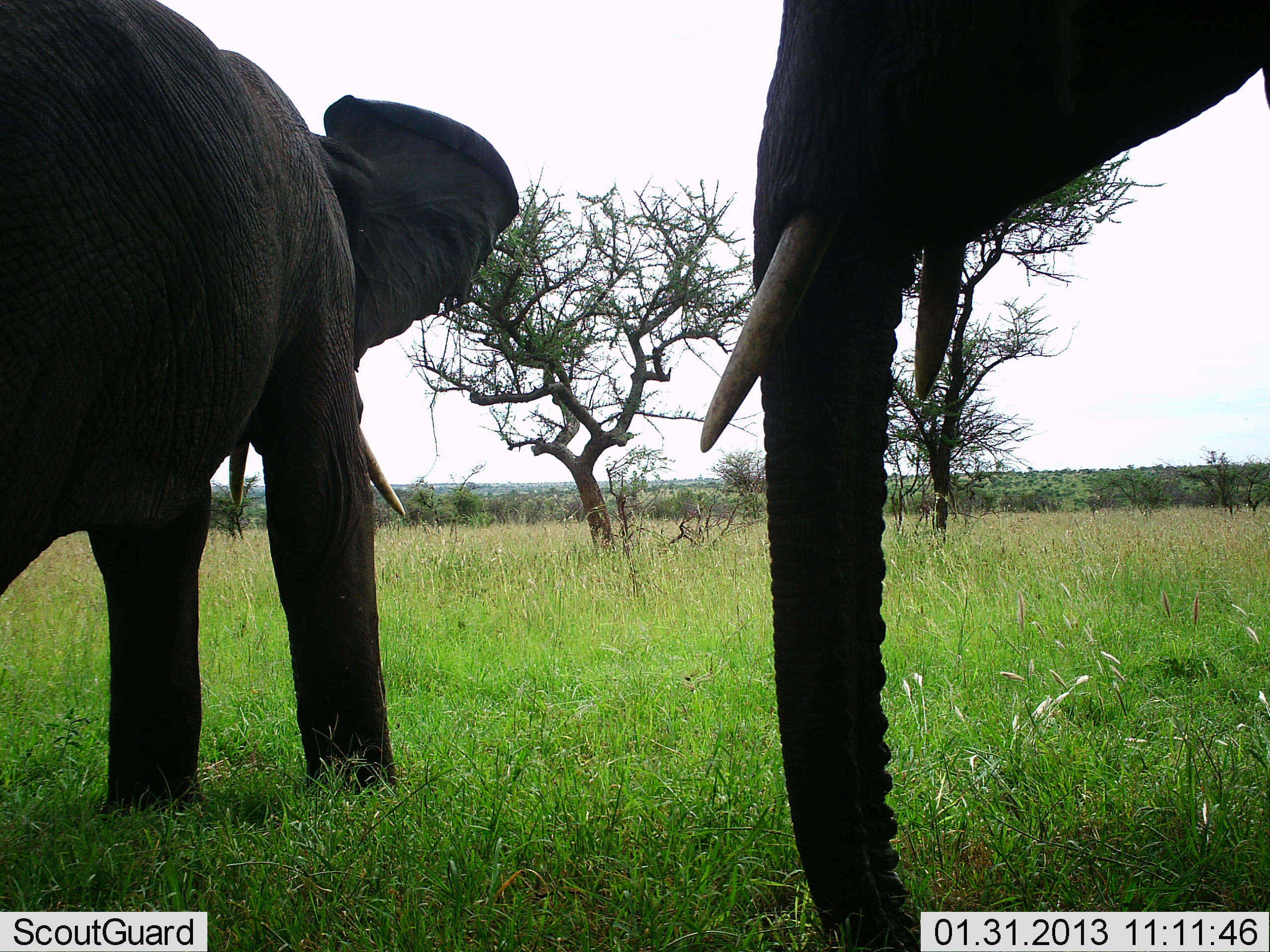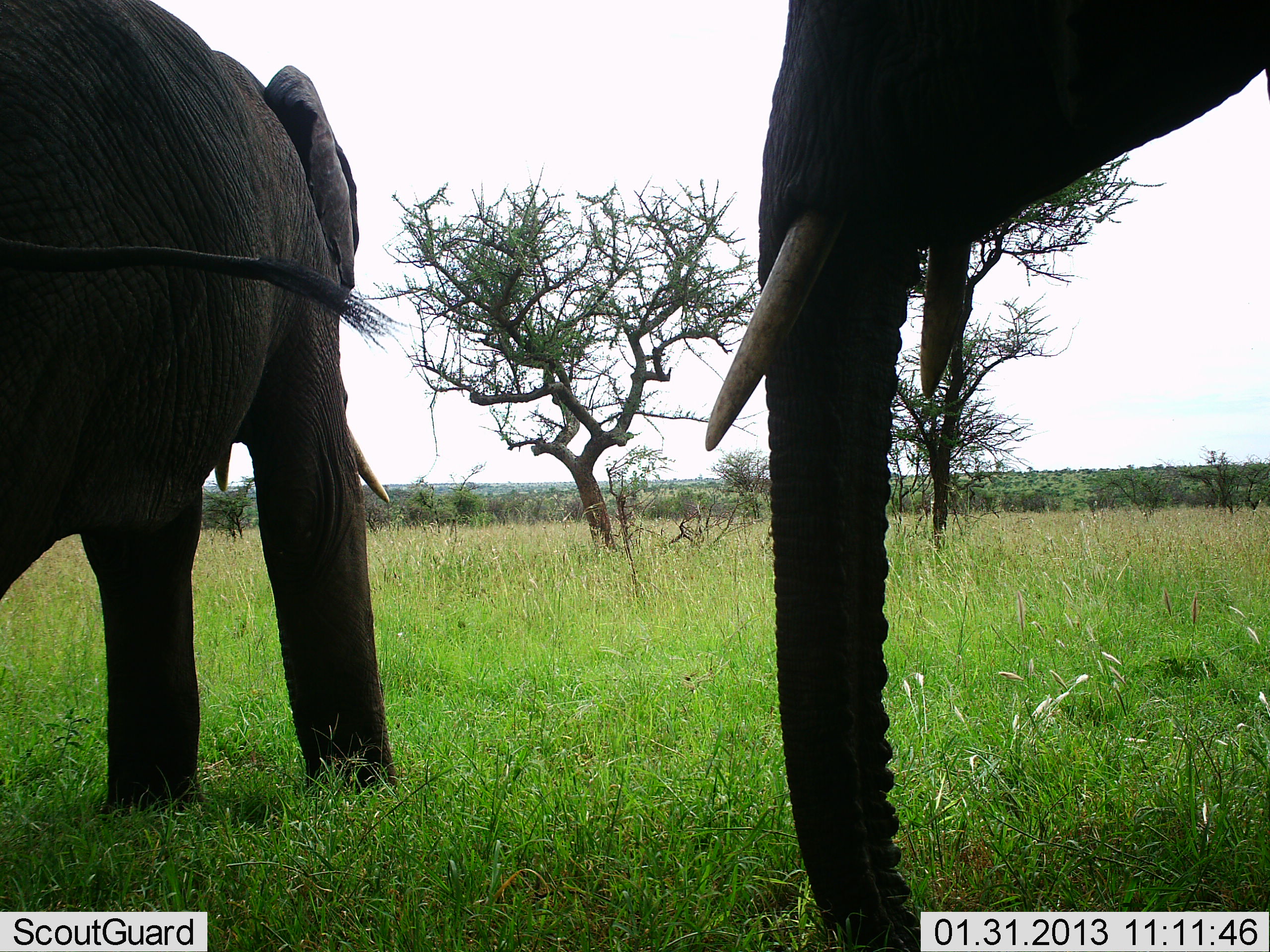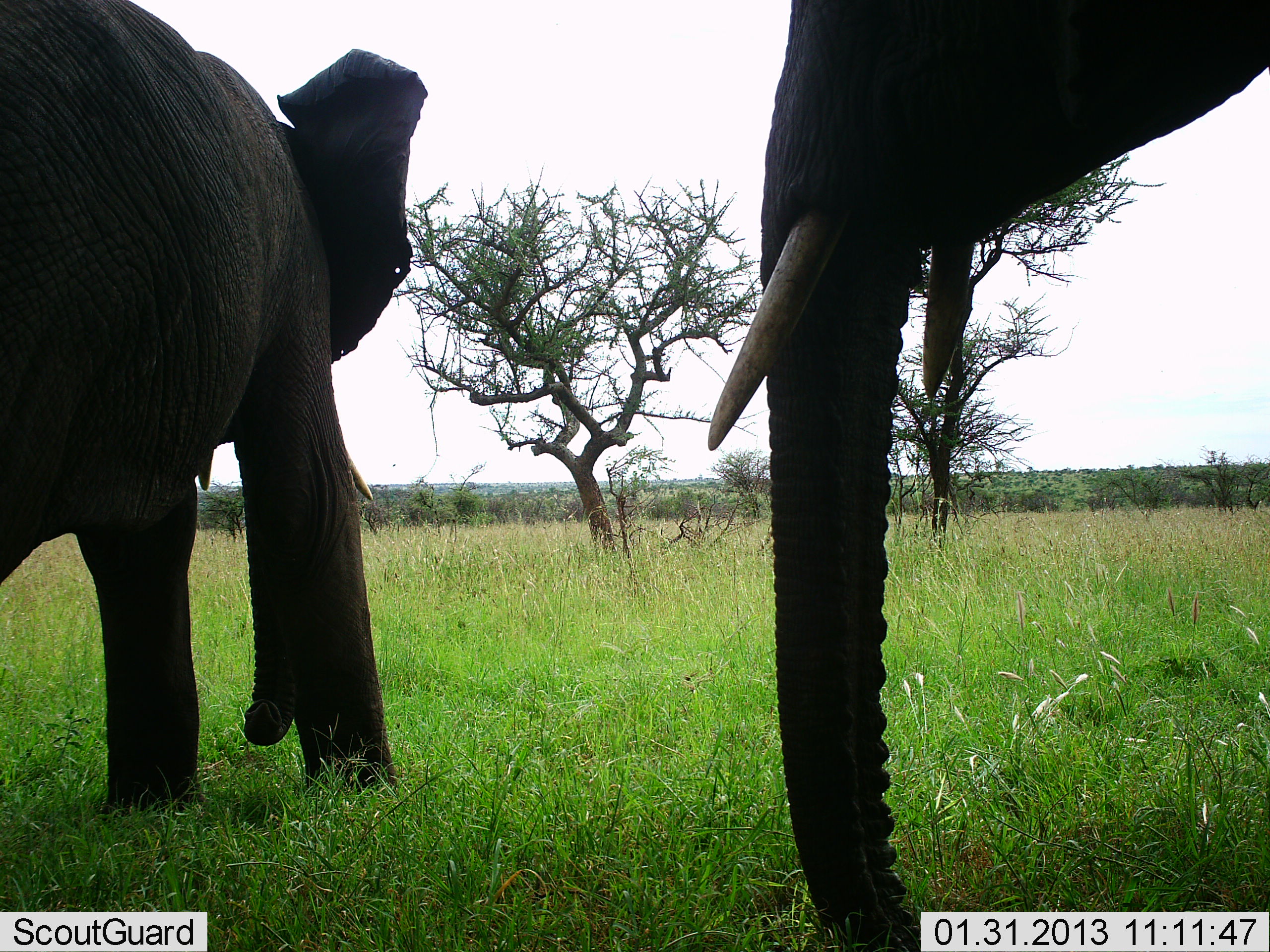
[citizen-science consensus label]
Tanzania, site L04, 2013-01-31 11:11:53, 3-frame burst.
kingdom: Animalia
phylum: Chordata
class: Mammalia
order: Proboscidea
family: Elephantidae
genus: Loxodonta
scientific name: Loxodonta africana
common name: african bush elephant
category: elephant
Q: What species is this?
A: Elephant (african bush elephant) (Loxodonta africana).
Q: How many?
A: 2.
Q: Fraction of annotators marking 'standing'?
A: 95%.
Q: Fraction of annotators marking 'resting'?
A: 0%.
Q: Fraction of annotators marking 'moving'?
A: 5%.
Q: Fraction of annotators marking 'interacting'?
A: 0%.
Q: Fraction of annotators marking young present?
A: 0%.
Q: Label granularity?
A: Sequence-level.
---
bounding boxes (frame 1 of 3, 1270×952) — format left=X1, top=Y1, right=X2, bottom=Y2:
animal: left=700, top=0, right=1270, bottom=952; left=0, top=2, right=523, bottom=825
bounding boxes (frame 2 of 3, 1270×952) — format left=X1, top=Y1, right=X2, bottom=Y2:
animal: left=705, top=0, right=1270, bottom=952; left=0, top=0, right=408, bottom=816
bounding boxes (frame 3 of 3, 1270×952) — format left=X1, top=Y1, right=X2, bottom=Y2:
animal: left=703, top=0, right=1270, bottom=952; left=0, top=1, right=440, bottom=819